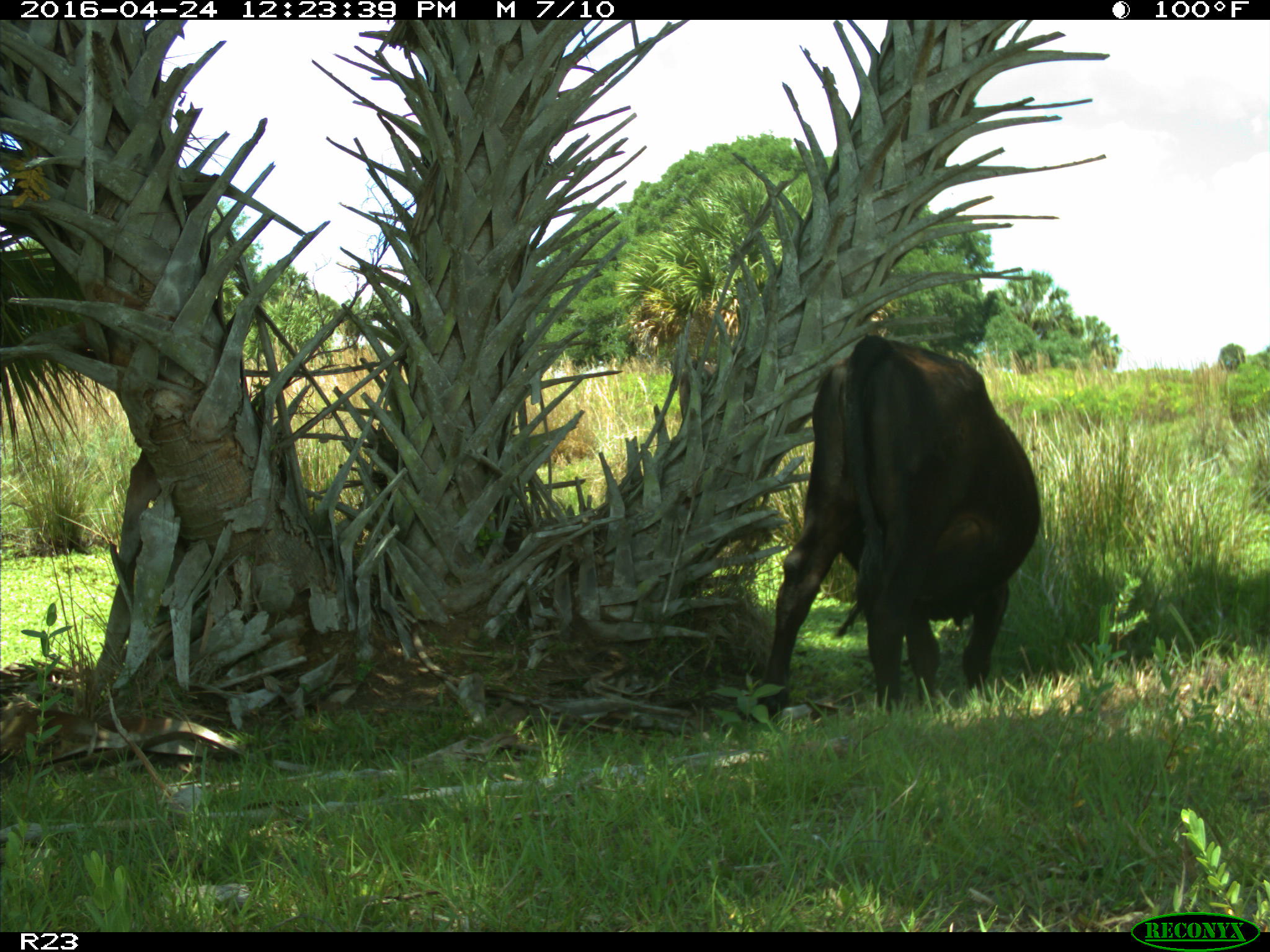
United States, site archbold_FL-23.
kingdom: Animalia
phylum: Chordata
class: Mammalia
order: Artiodactyla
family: Bovidae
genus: Bos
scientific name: Bos taurus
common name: domestic cow